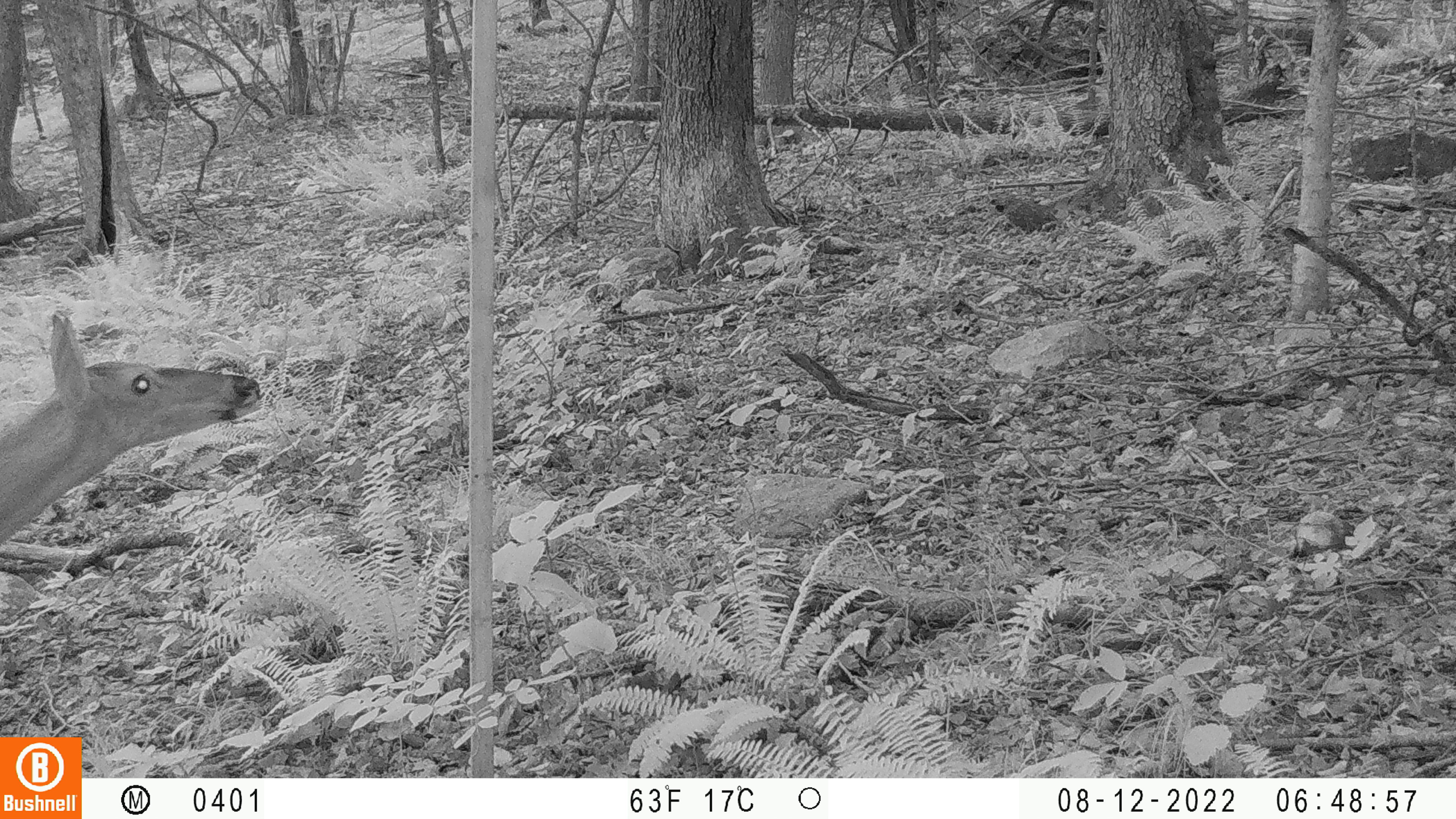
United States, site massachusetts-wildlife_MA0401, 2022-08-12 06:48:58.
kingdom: Animalia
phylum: Chordata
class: Mammalia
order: Artiodactyla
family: Cervidae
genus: Odocoileus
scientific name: Odocoileus virginianus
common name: white-tailed deer